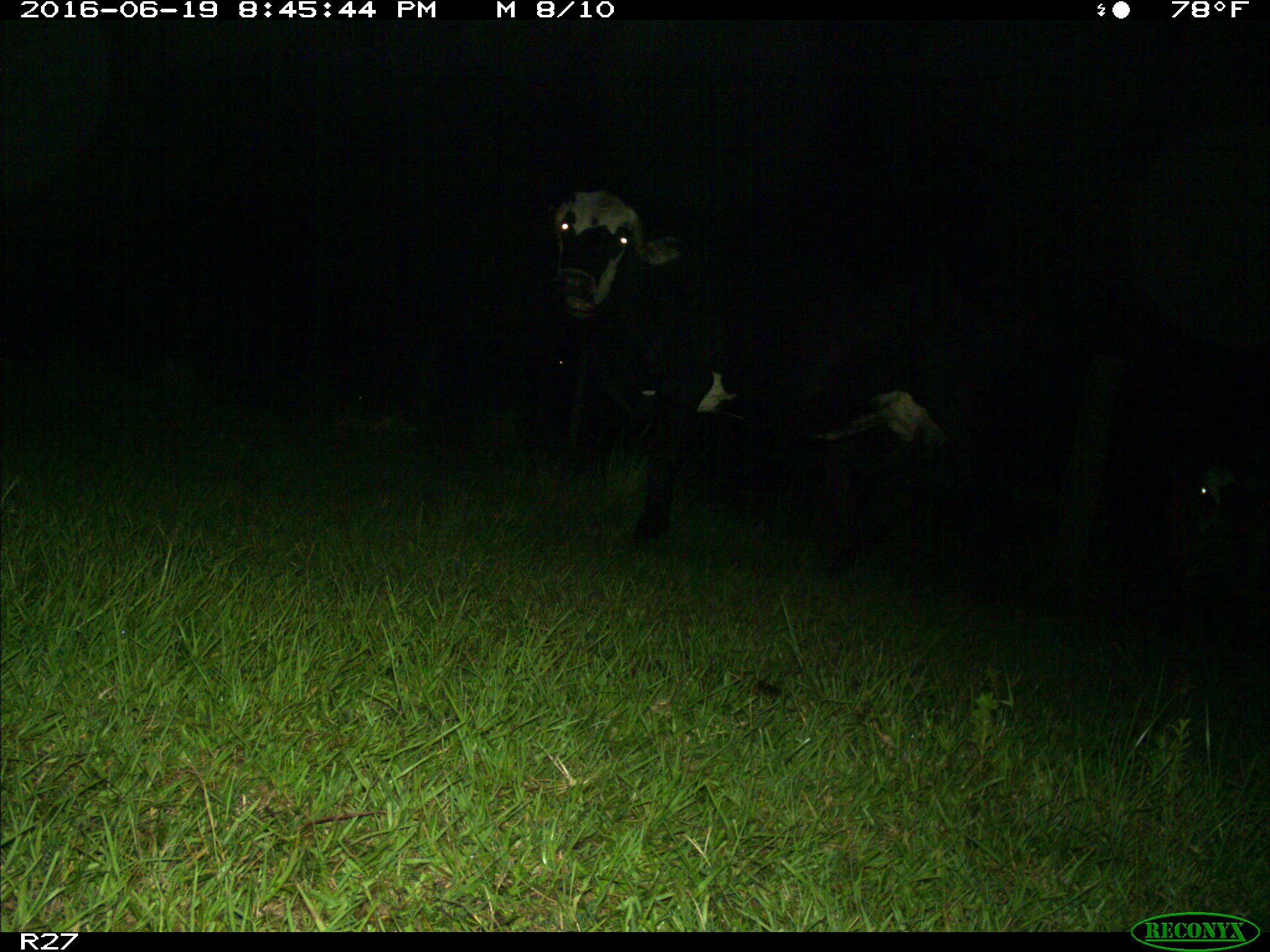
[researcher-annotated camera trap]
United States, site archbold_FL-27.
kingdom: Animalia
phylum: Chordata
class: Mammalia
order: Artiodactyla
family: Bovidae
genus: Bos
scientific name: Bos taurus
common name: domestic cow